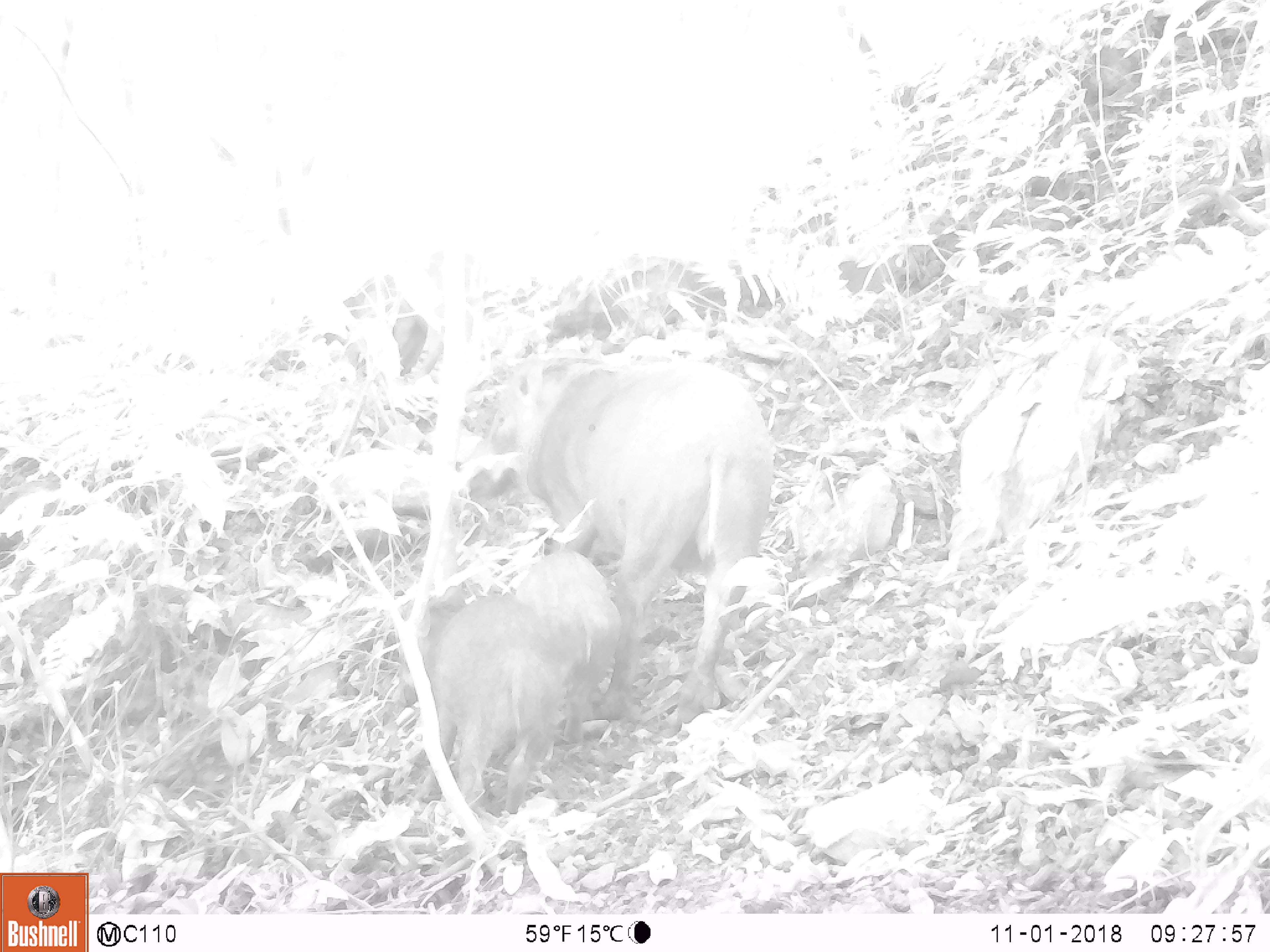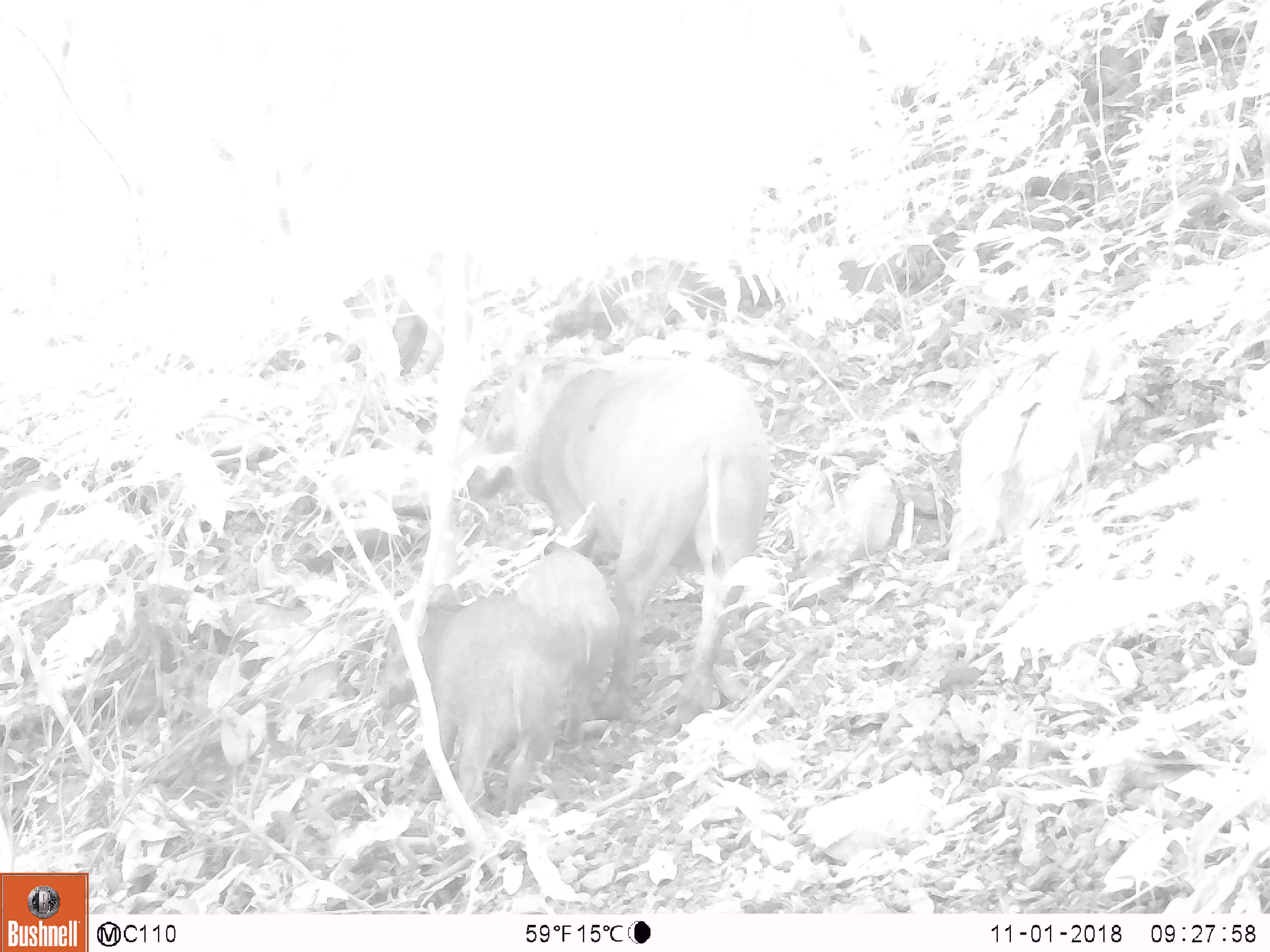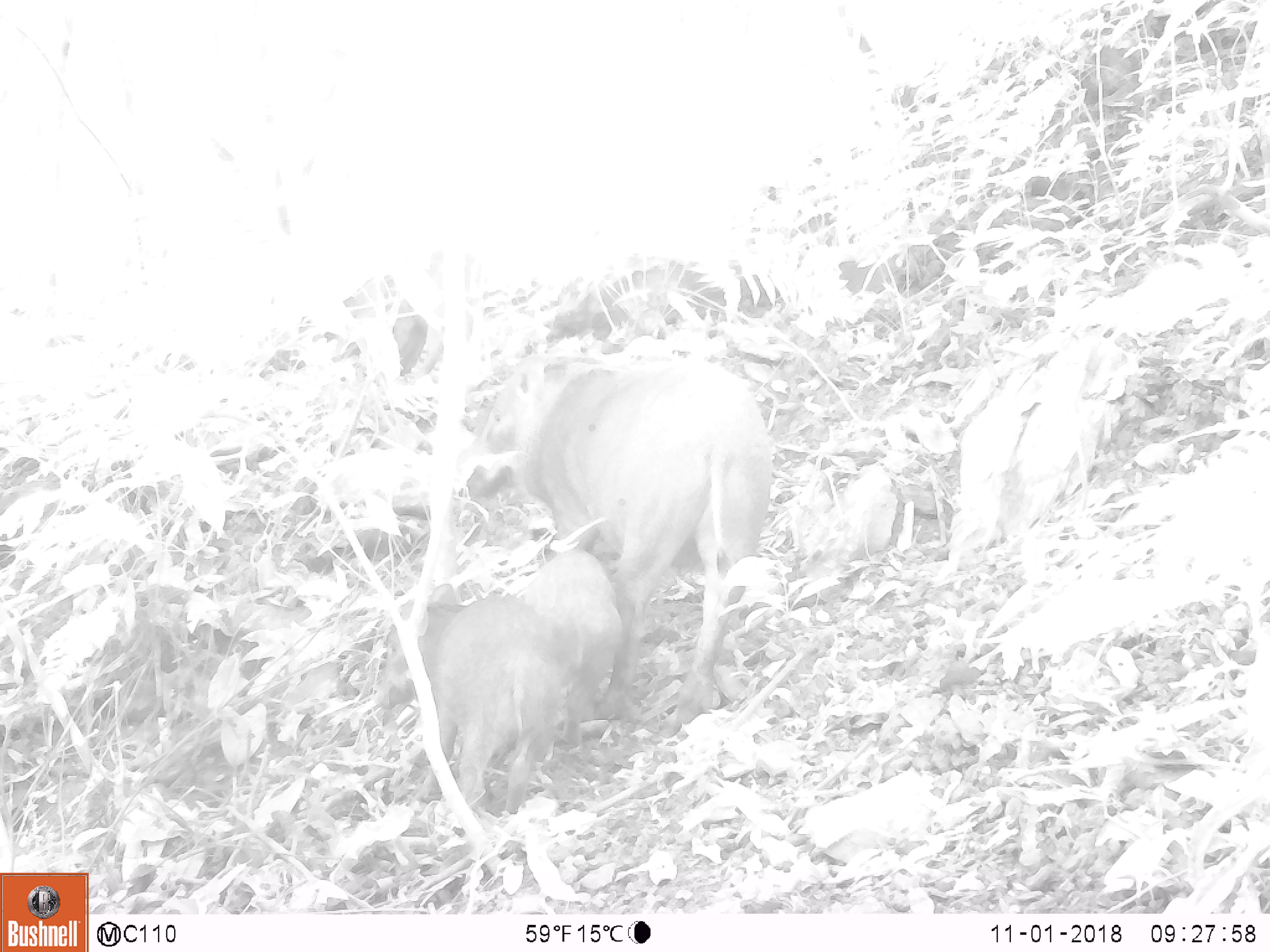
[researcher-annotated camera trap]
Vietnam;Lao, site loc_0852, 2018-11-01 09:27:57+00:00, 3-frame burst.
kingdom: Animalia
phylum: Chordata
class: Mammalia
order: Artiodactyla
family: Suidae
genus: Sus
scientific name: Sus scrofa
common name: eurasian wild pig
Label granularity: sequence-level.